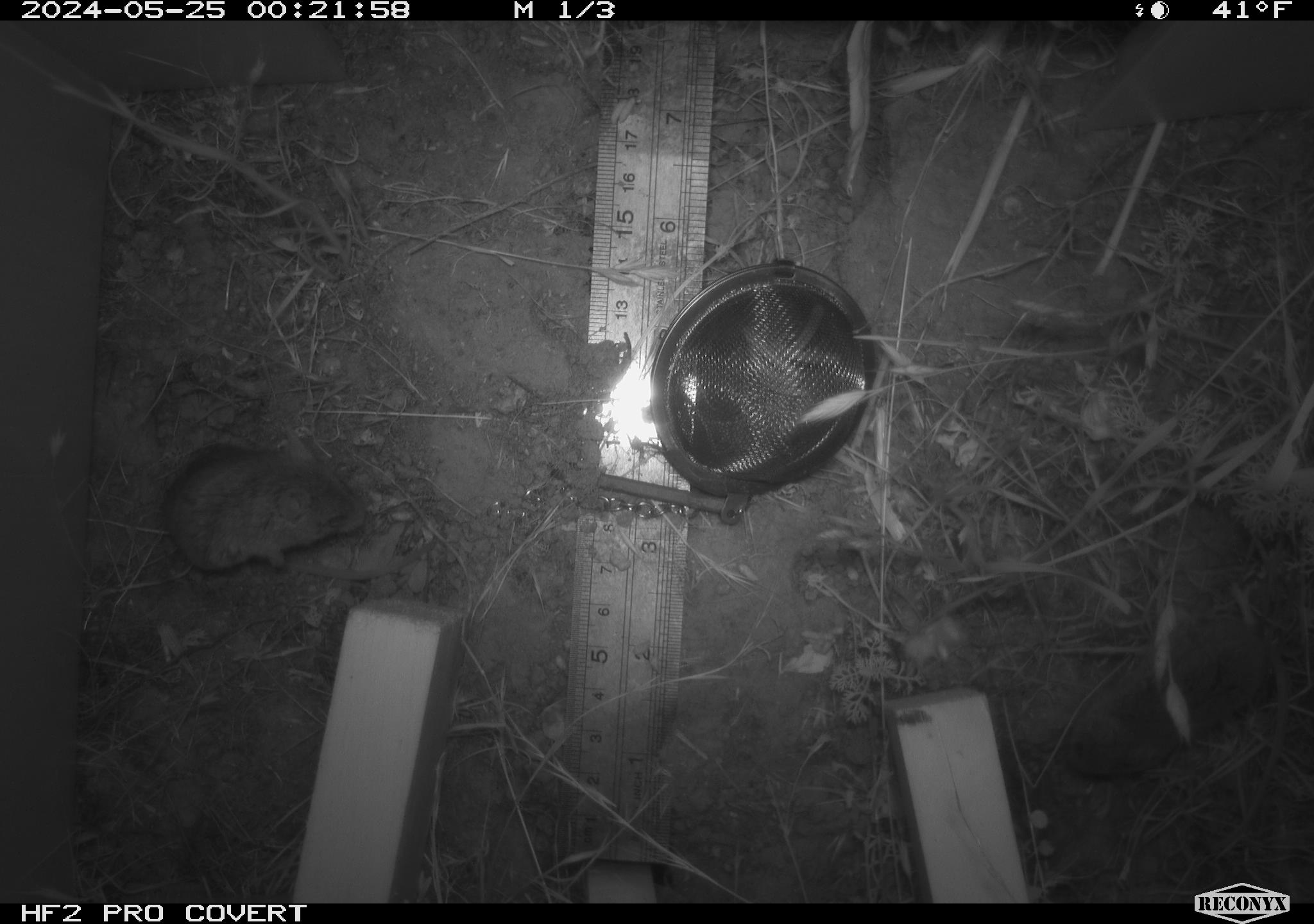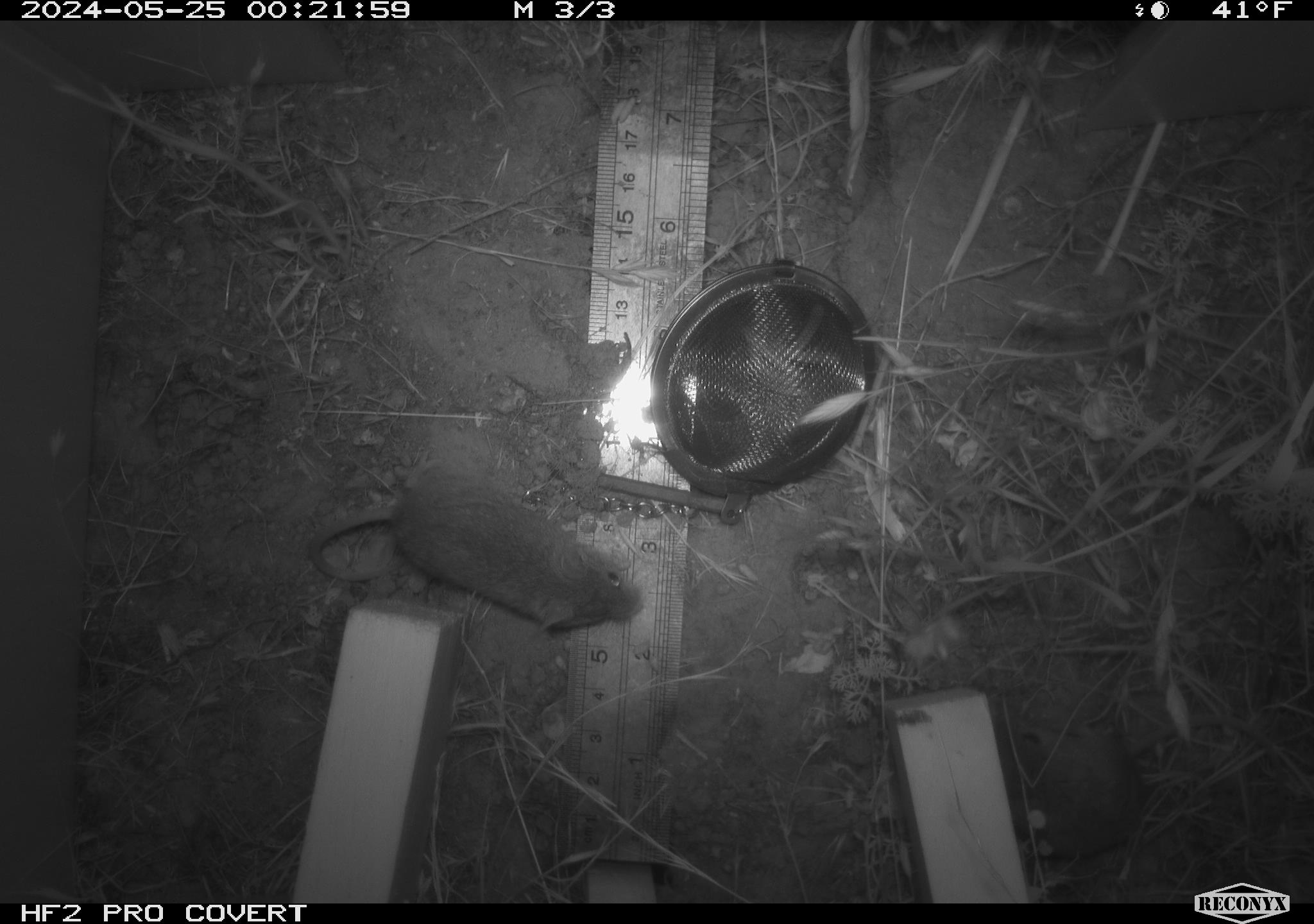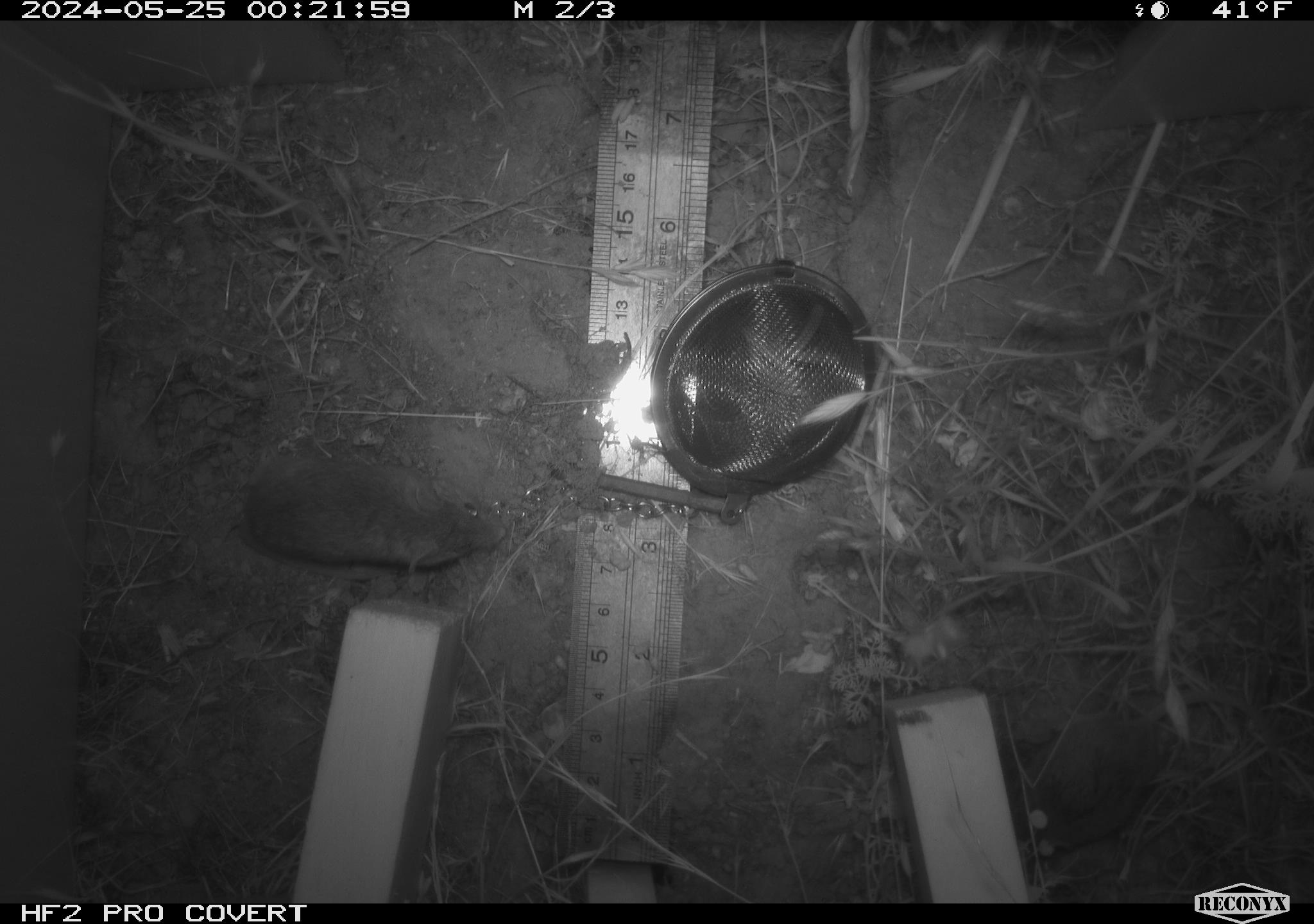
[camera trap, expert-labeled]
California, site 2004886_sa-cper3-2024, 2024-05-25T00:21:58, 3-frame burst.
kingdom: Animalia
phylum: Chordata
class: Mammalia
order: Rodentia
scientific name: Rodentia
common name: rodent